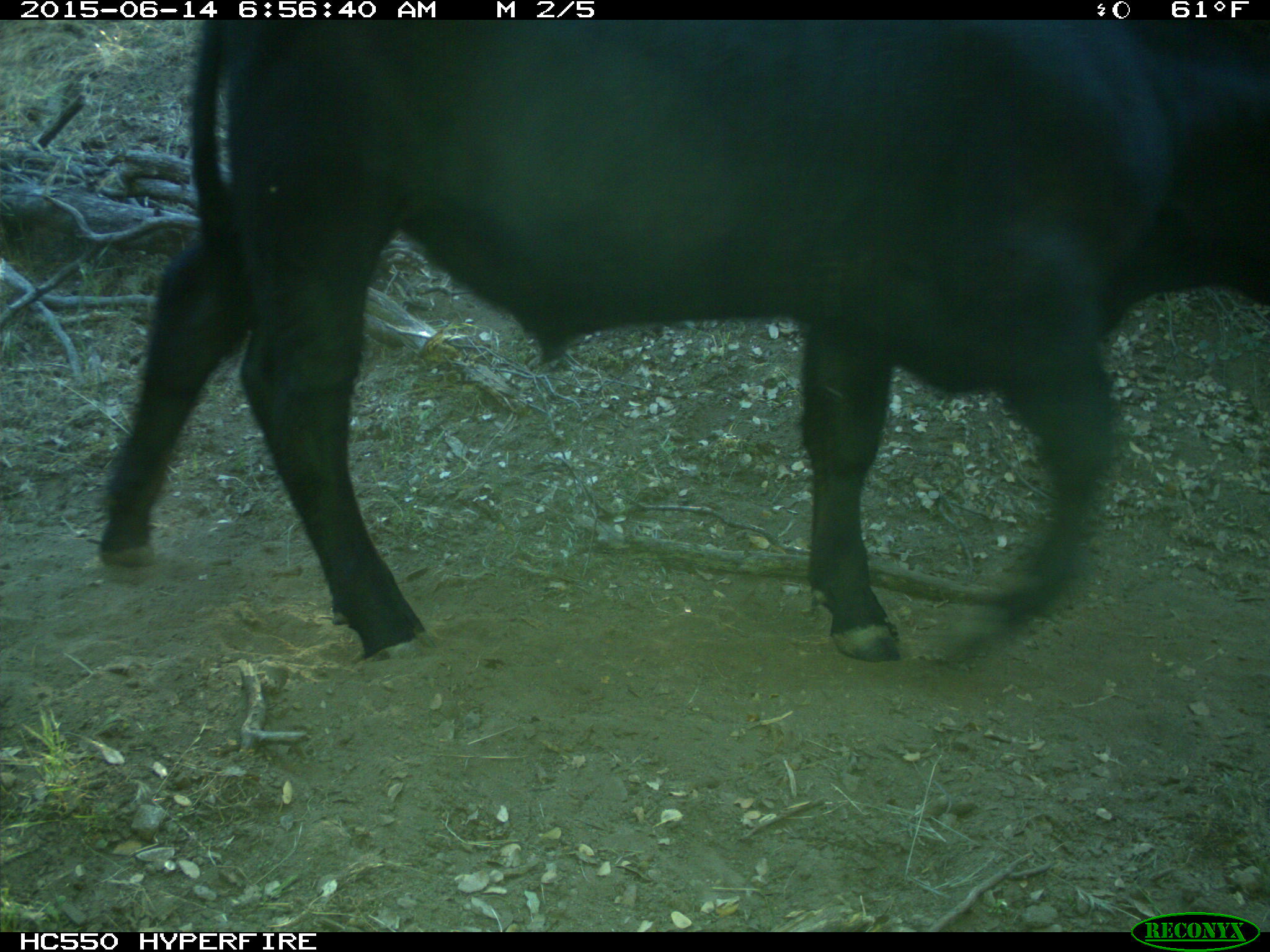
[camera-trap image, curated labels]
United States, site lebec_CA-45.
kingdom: Animalia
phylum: Chordata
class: Mammalia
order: Artiodactyla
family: Bovidae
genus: Bos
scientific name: Bos taurus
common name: domestic cow